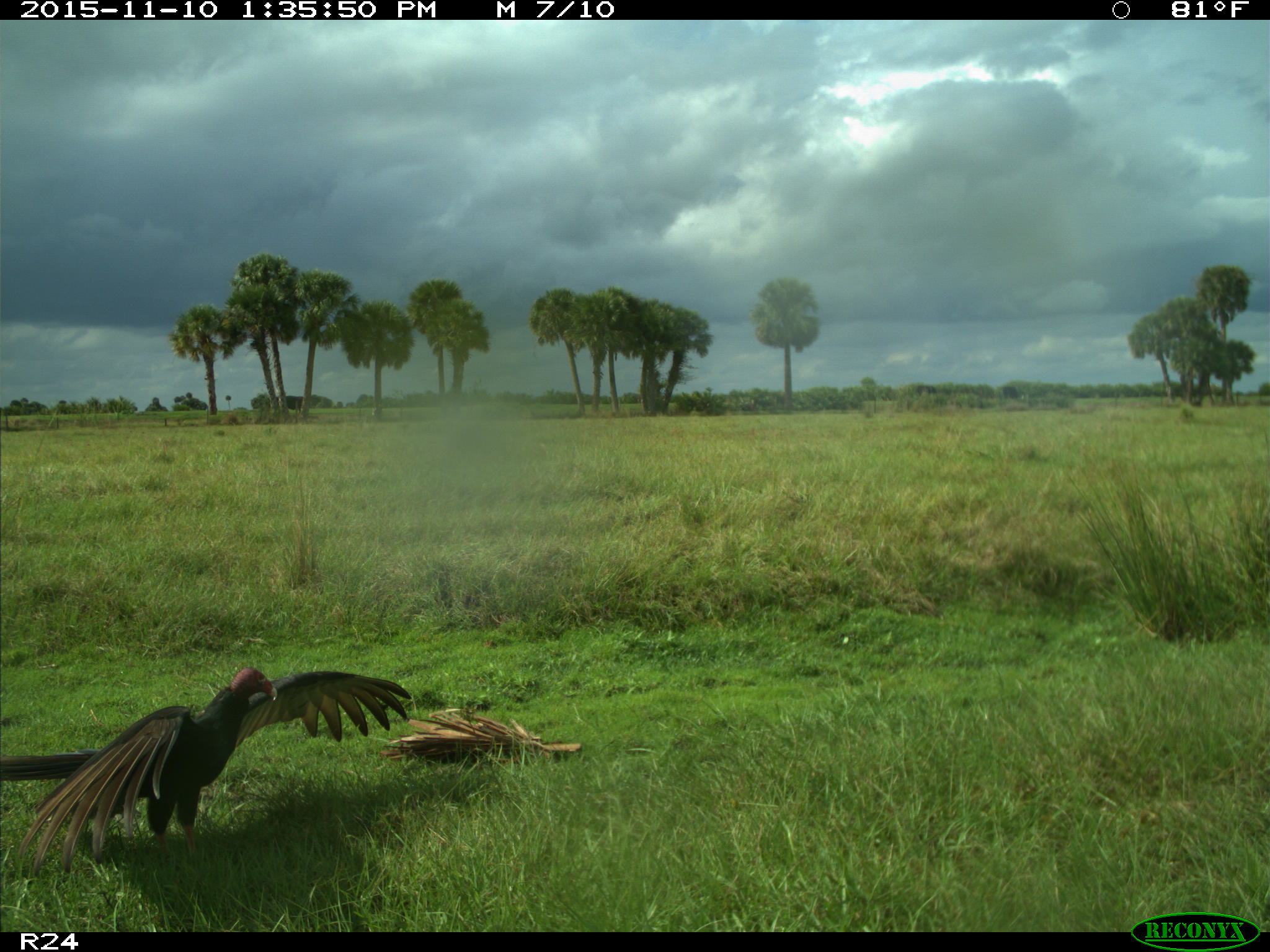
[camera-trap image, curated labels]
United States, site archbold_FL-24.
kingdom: Animalia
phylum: Chordata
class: Aves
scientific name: Aves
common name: birds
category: unidentified bird